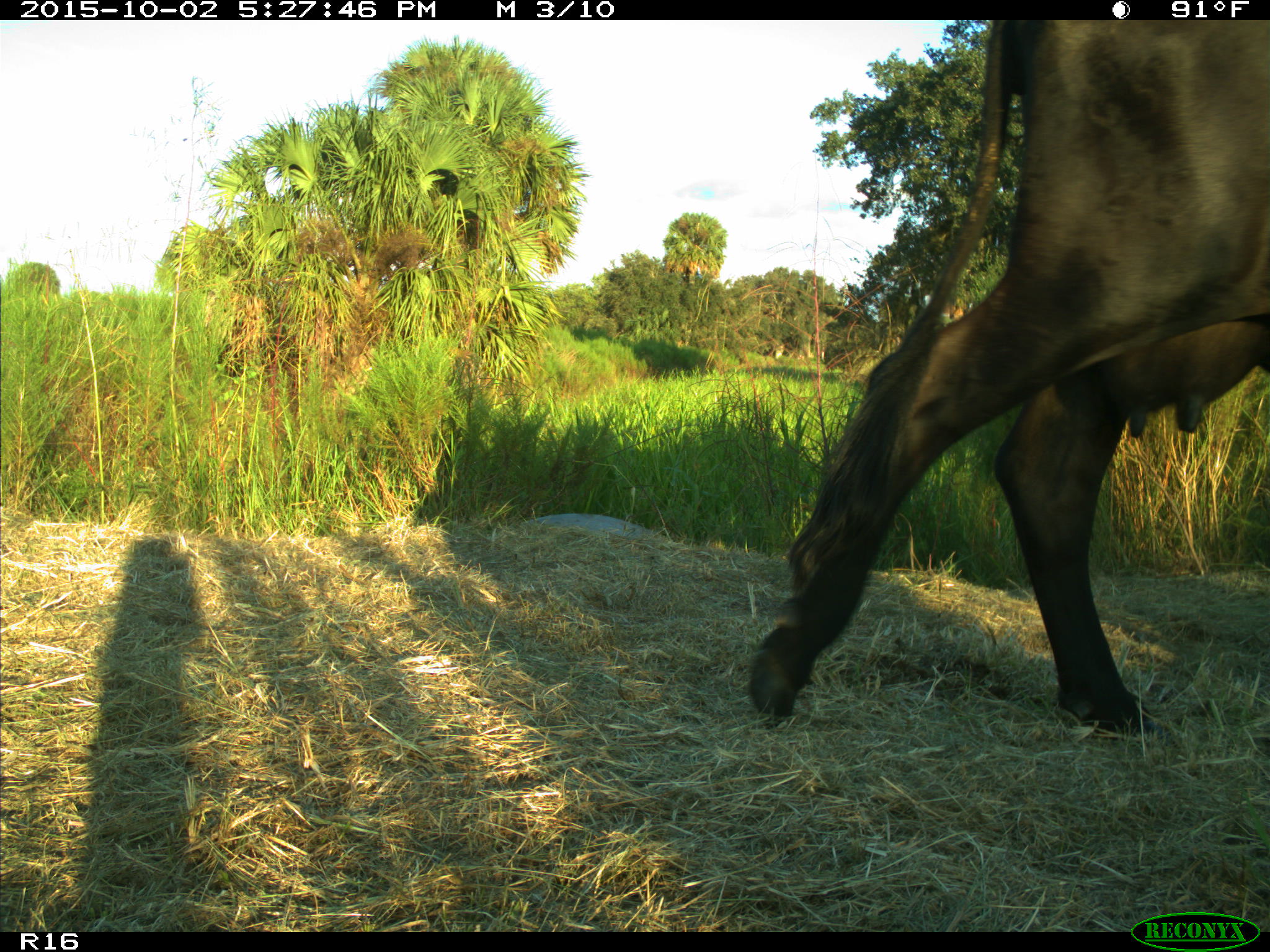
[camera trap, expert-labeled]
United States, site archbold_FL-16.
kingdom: Animalia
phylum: Chordata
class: Mammalia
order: Artiodactyla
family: Bovidae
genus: Bos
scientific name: Bos taurus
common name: domestic cow